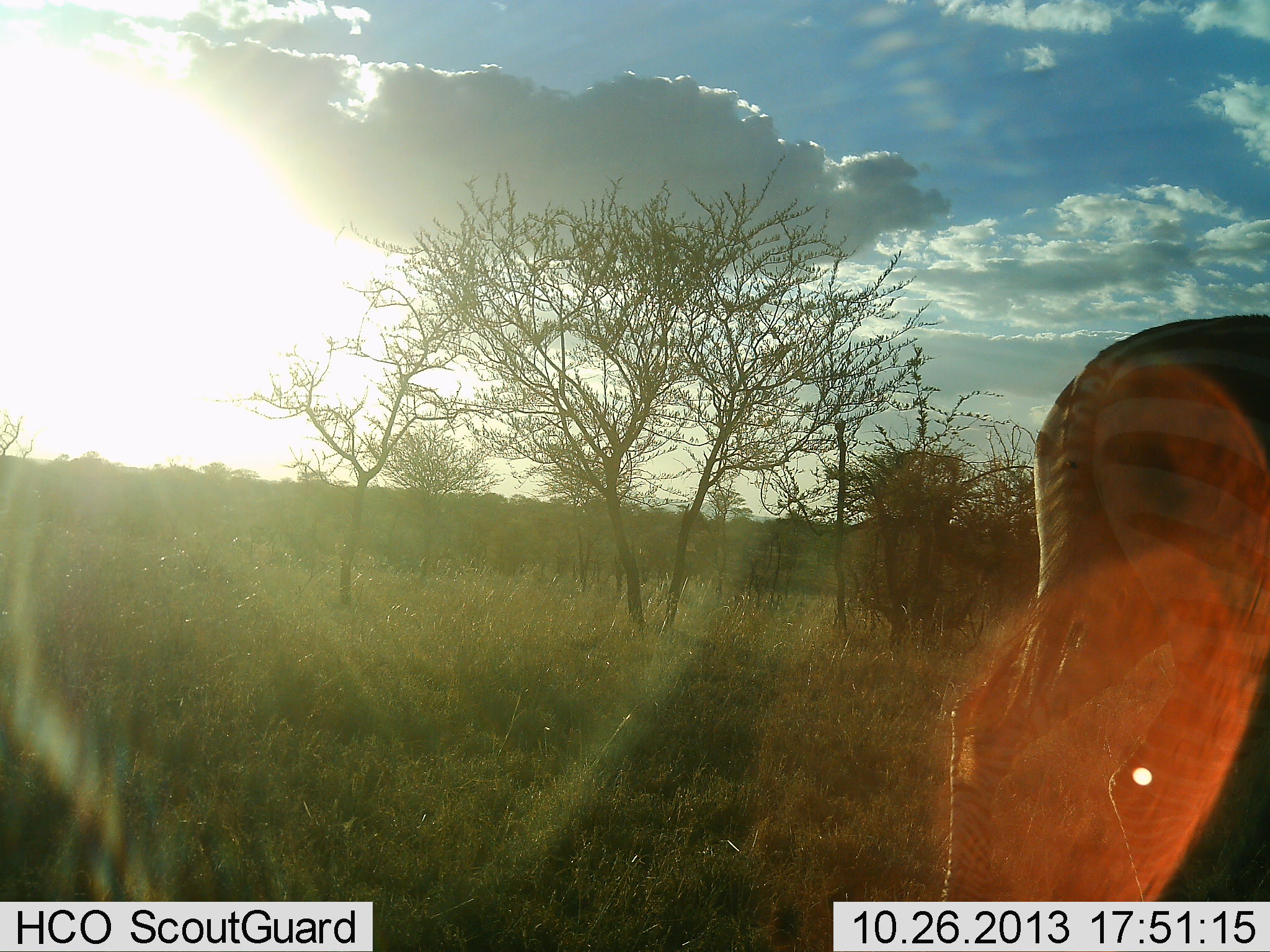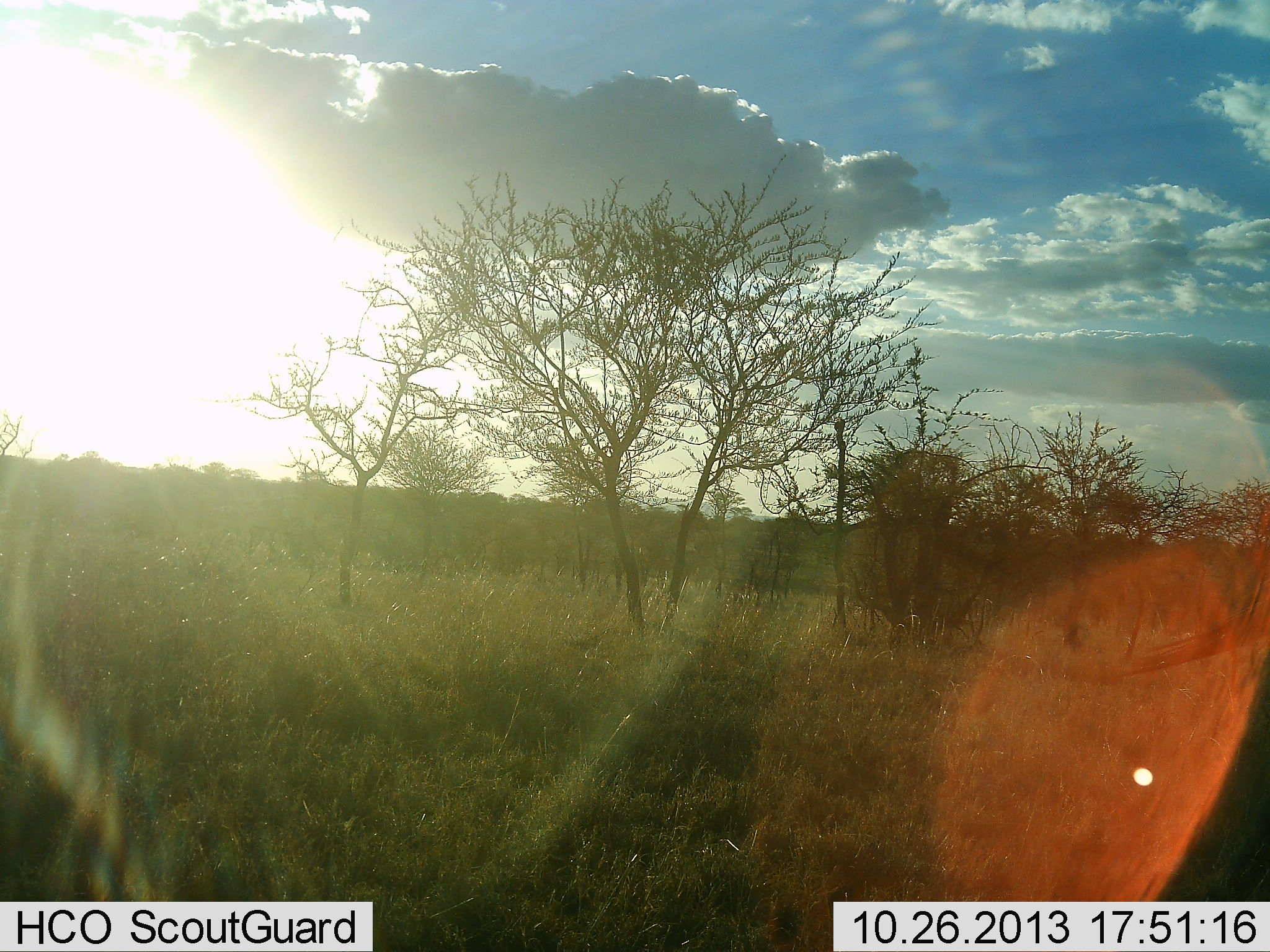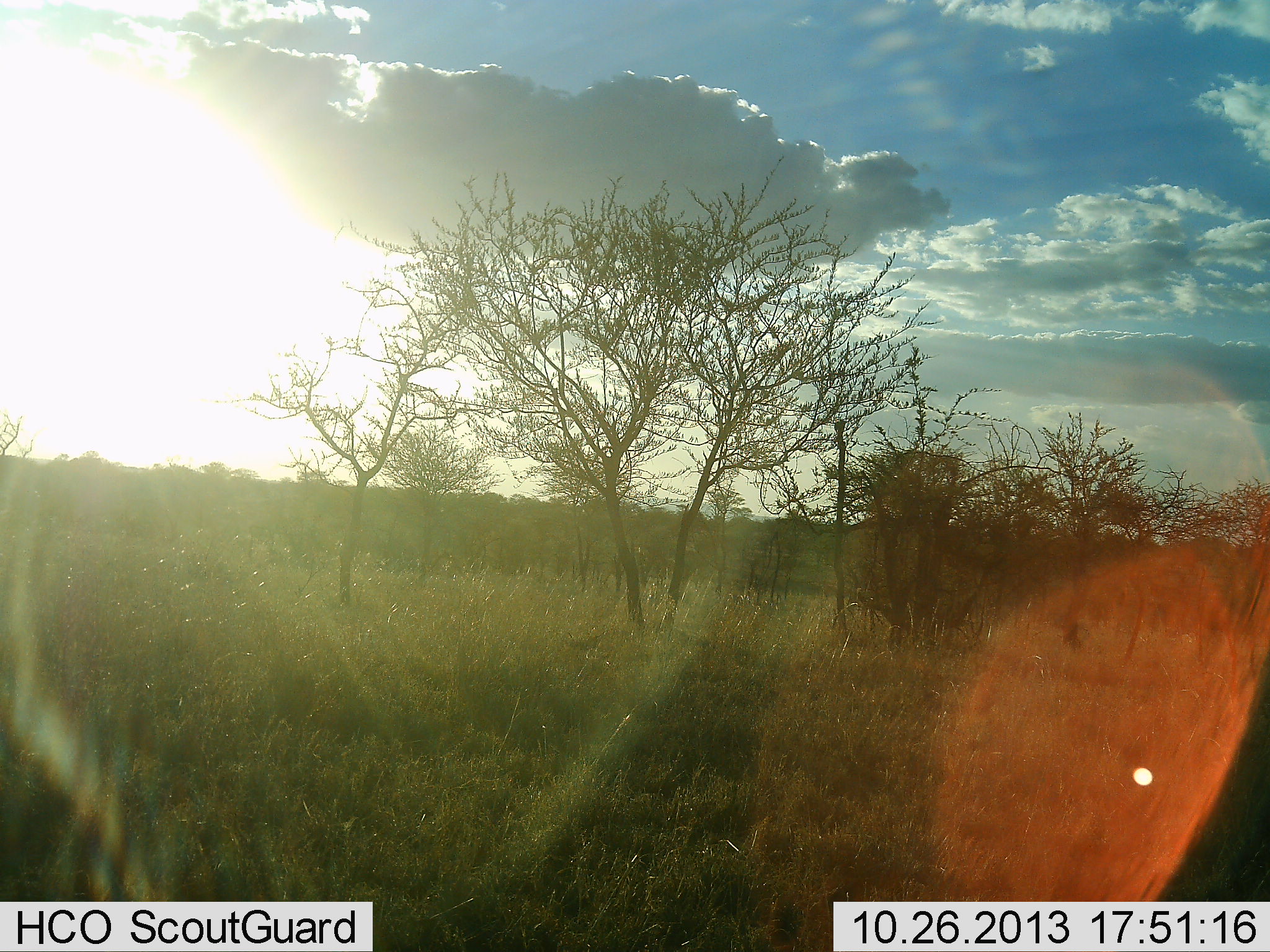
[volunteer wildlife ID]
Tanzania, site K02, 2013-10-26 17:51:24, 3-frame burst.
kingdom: Animalia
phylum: Chordata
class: Mammalia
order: Perissodactyla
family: Equidae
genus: Equus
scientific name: Equus quagga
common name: plains zebra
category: zebra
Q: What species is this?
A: Zebra (plains zebra) (Equus quagga).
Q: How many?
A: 1.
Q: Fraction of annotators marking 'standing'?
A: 0%.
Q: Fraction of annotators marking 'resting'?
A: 0%.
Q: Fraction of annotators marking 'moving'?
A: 100%.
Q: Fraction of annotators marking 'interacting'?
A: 0%.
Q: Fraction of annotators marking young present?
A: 0%.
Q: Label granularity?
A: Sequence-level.